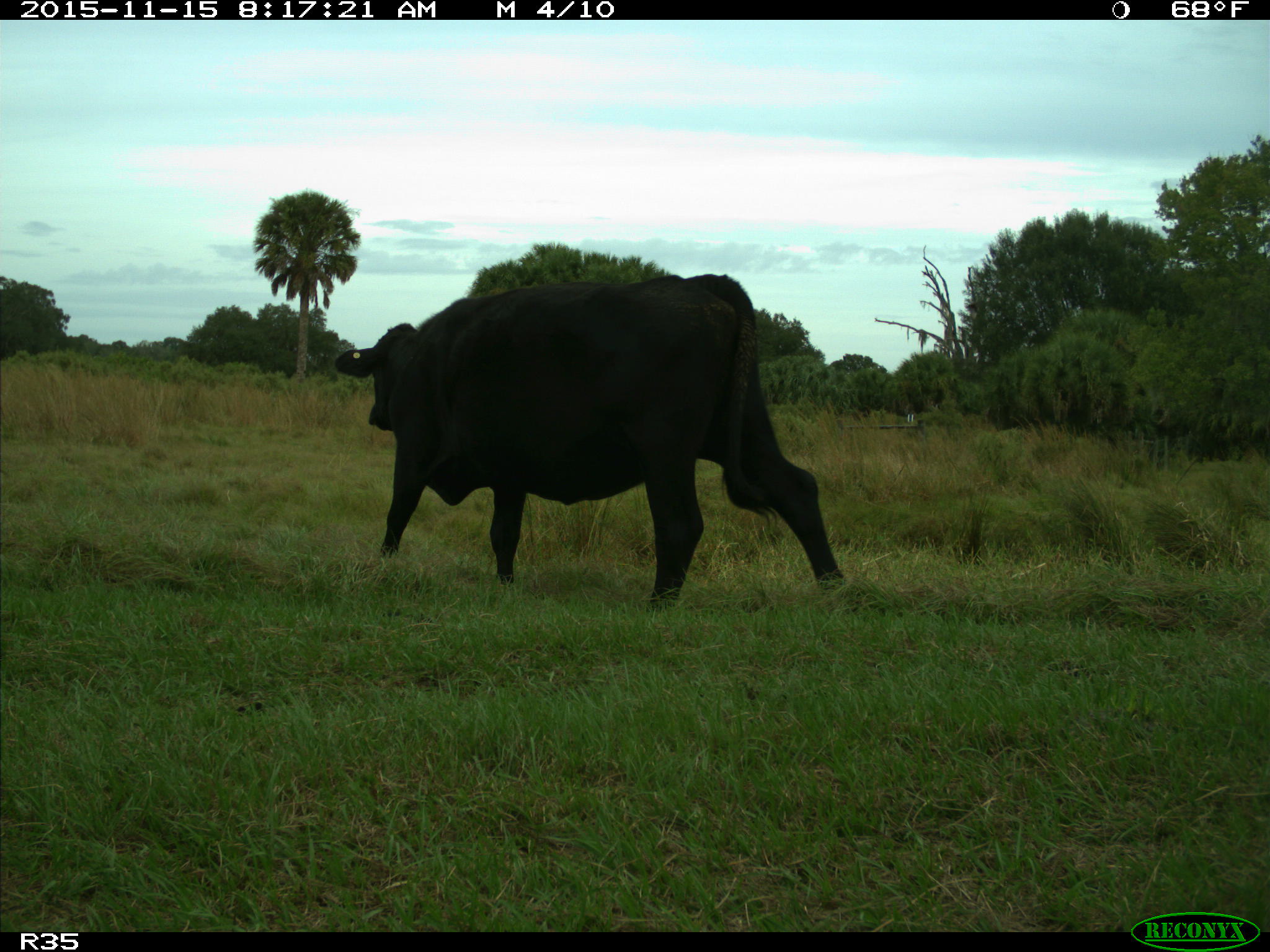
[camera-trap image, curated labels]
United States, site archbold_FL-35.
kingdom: Animalia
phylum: Chordata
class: Mammalia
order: Artiodactyla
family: Bovidae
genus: Bos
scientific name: Bos taurus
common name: domestic cow